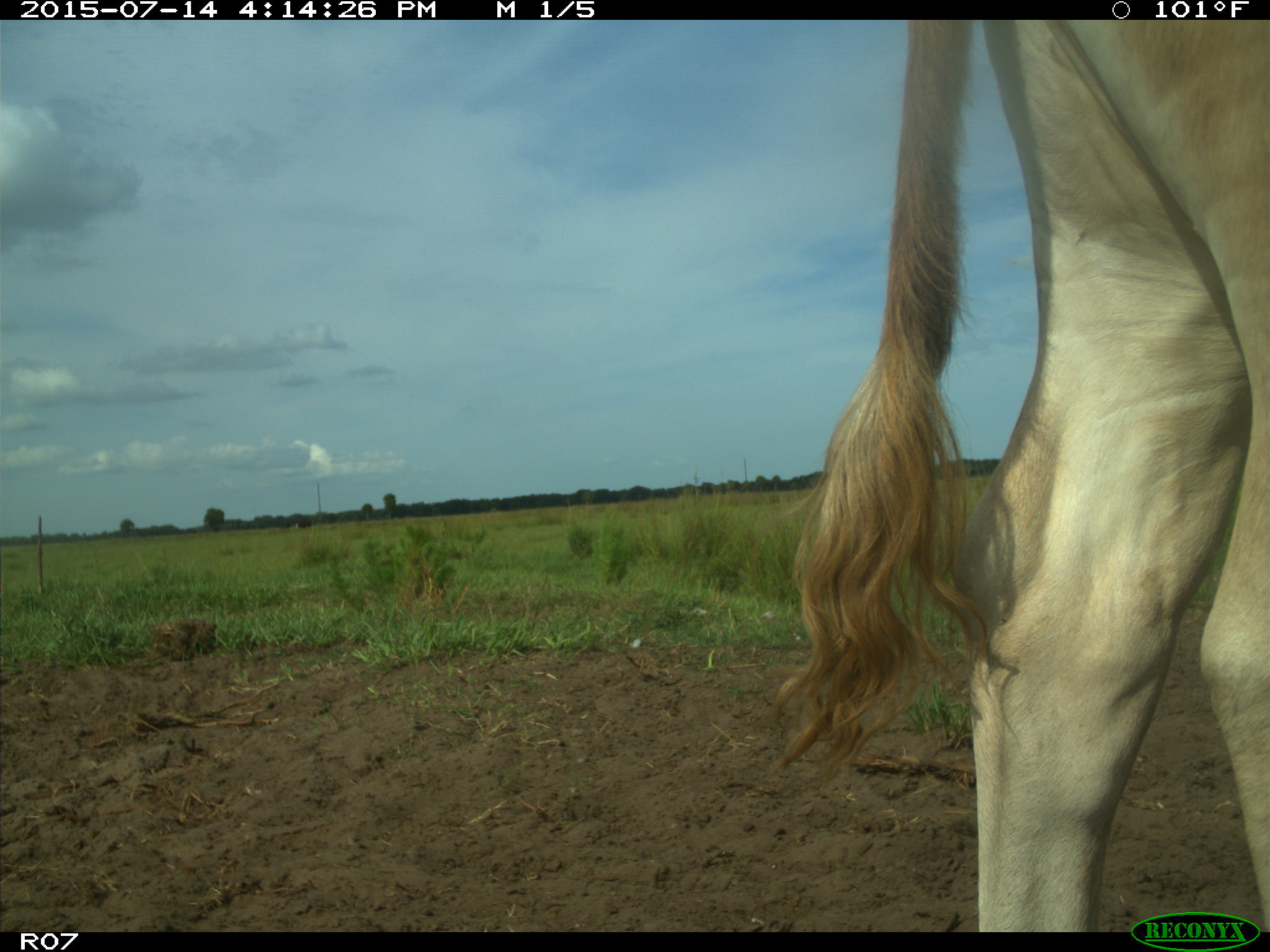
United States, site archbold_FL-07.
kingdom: Animalia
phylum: Chordata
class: Mammalia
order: Artiodactyla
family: Bovidae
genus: Bos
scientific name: Bos taurus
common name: domestic cow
Bos taurus (domestic cow).